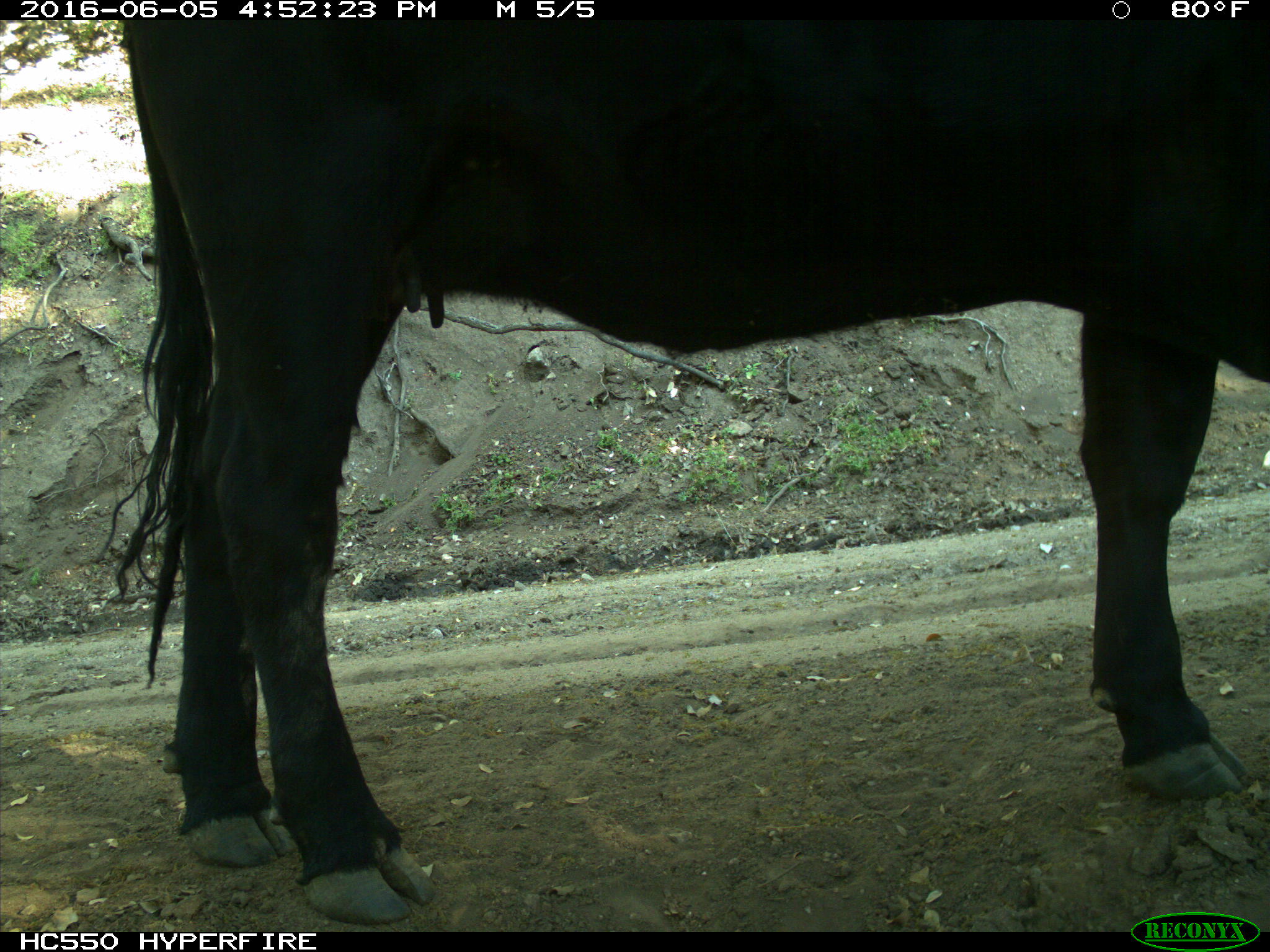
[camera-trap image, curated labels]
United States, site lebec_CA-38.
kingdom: Animalia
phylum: Chordata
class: Mammalia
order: Artiodactyla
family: Bovidae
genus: Bos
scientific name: Bos taurus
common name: domestic cow